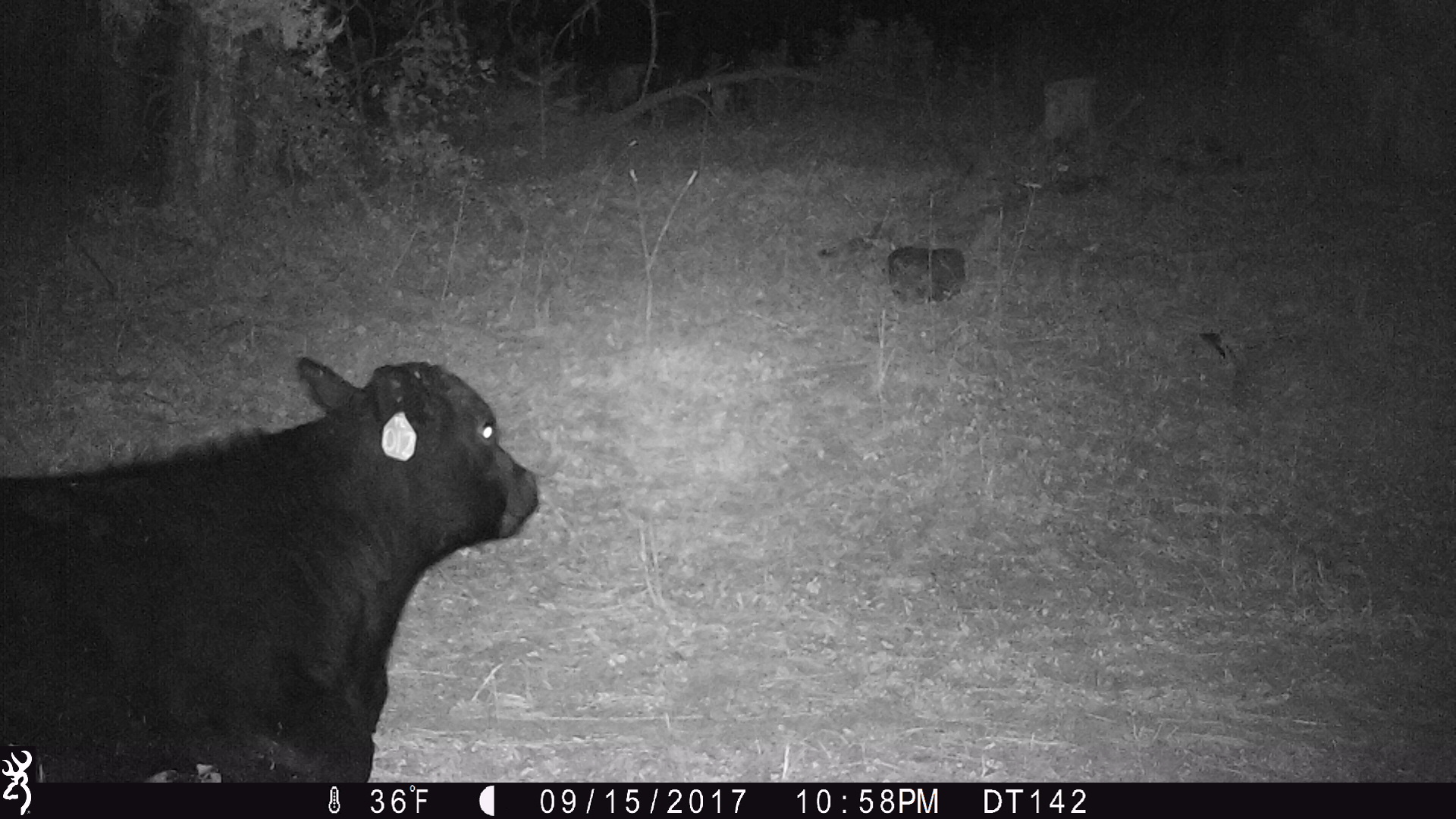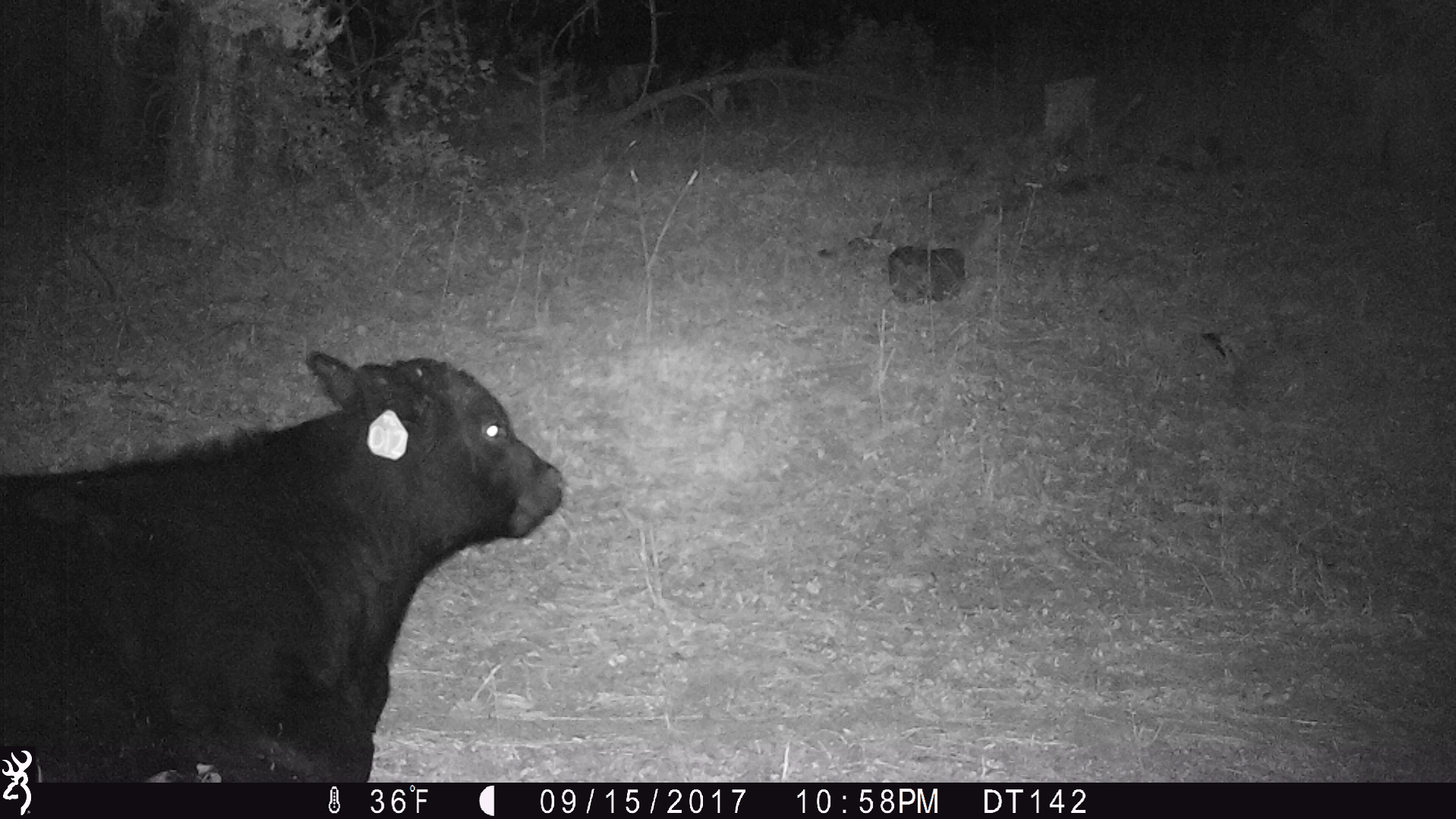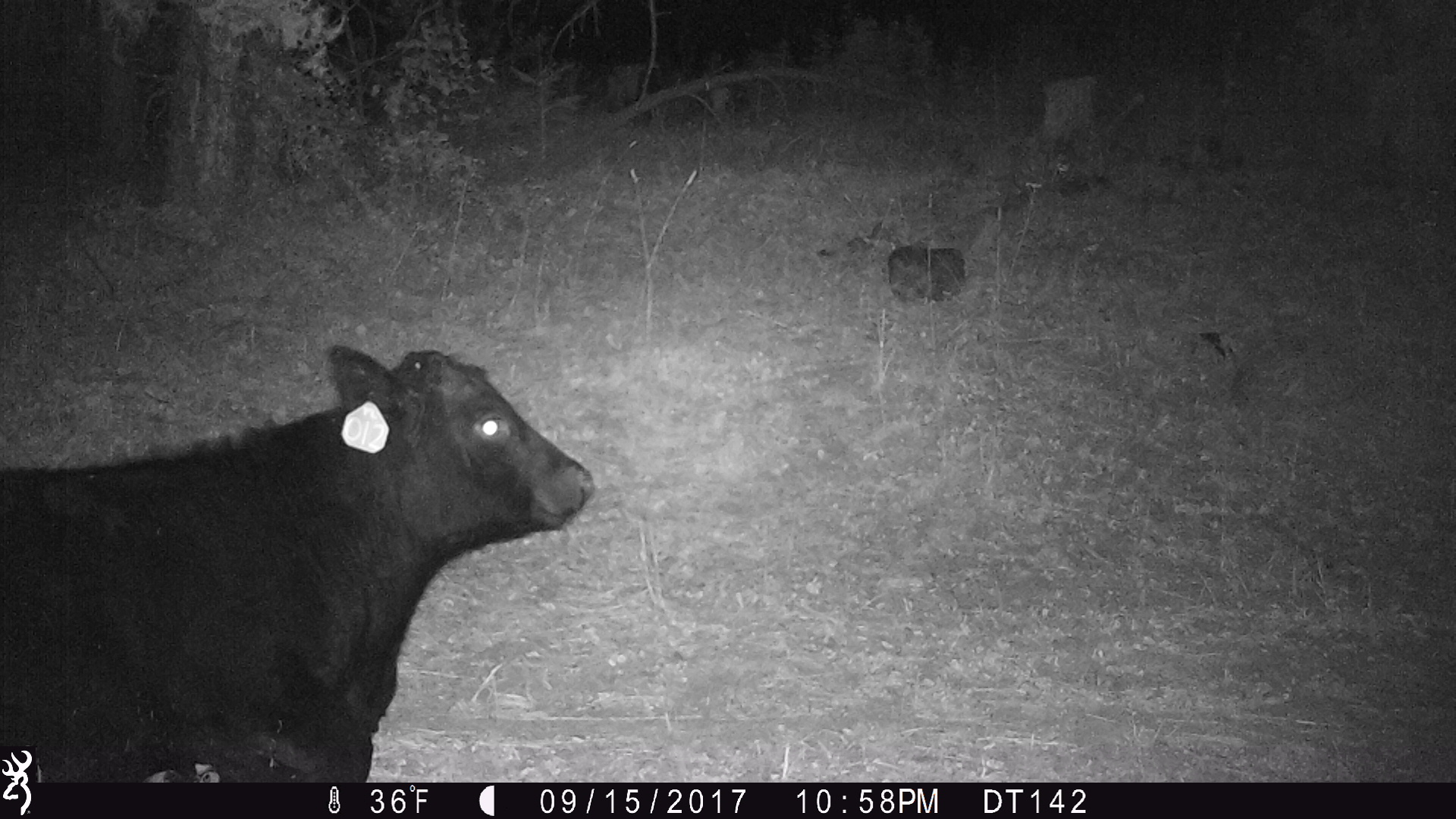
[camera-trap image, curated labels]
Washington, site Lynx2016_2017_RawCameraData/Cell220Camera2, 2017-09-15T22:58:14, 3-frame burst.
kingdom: Animalia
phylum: Chordata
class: Mammalia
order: Artiodactyla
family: Bovidae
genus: Bos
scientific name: Bos taurus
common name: domestic cattle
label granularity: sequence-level